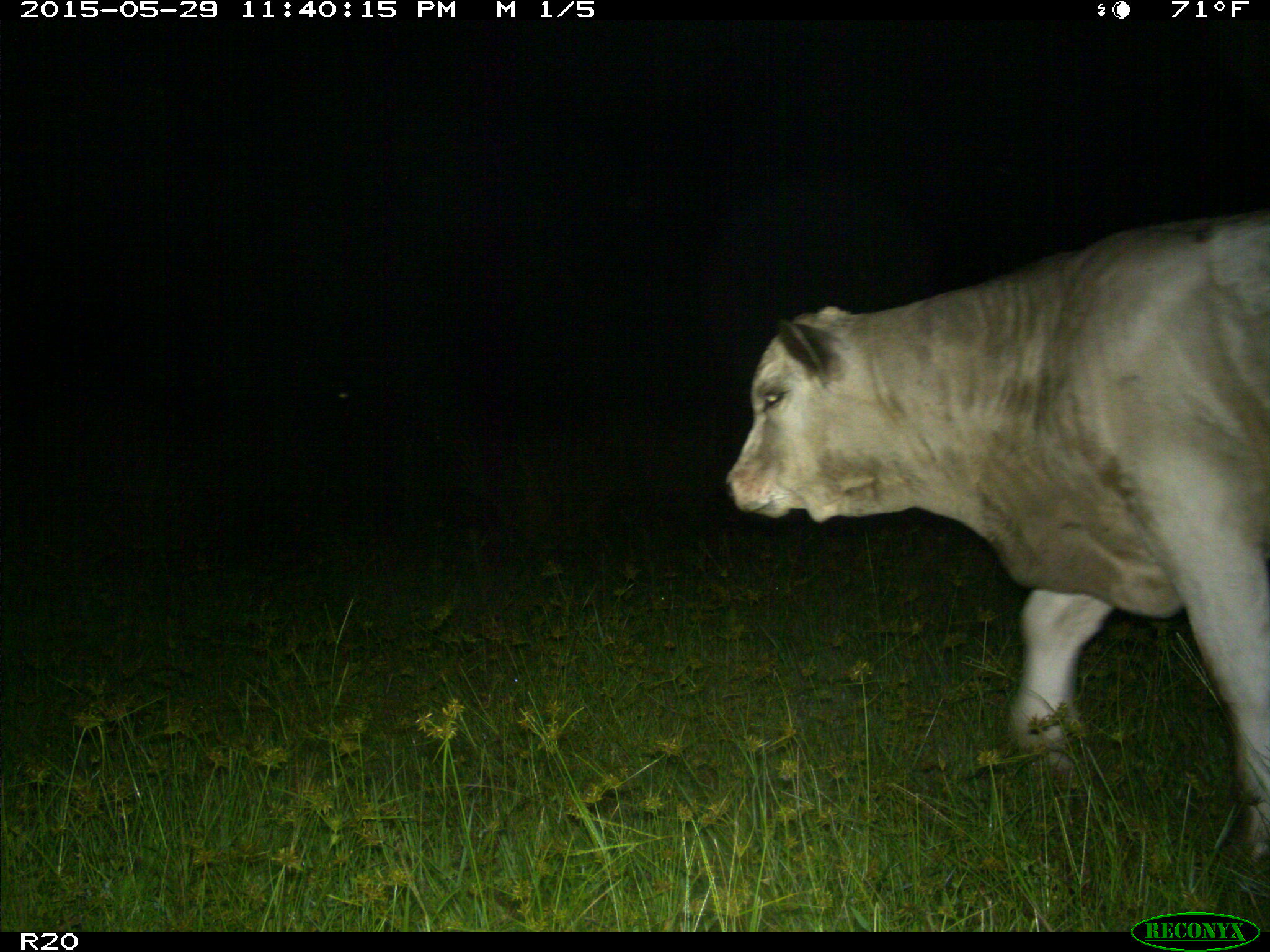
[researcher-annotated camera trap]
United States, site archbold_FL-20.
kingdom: Animalia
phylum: Chordata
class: Mammalia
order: Artiodactyla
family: Bovidae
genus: Bos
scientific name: Bos taurus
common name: domestic cow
Bos taurus (domestic cow).